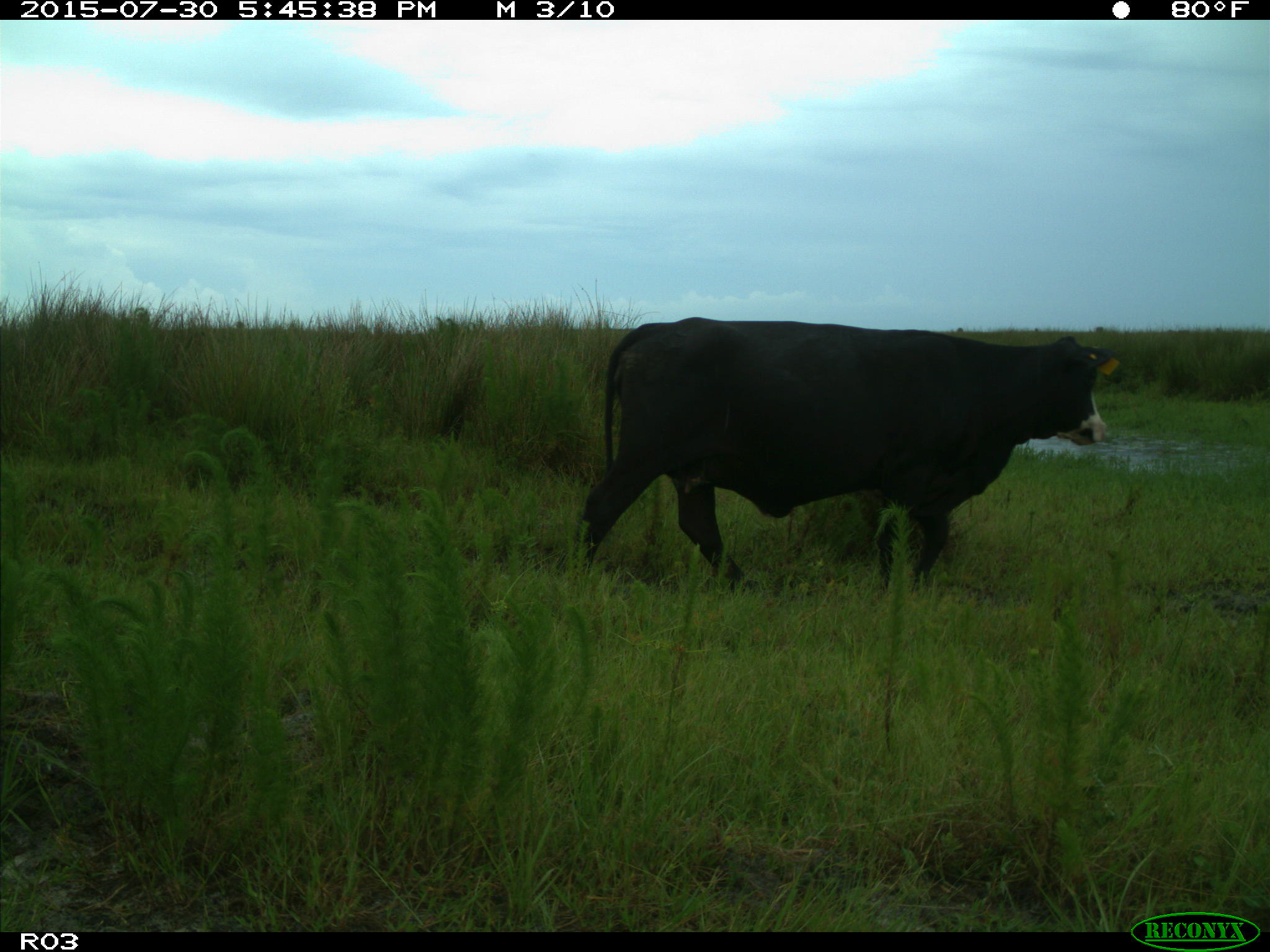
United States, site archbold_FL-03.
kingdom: Animalia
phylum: Chordata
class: Mammalia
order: Artiodactyla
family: Bovidae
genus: Bos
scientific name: Bos taurus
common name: domestic cow